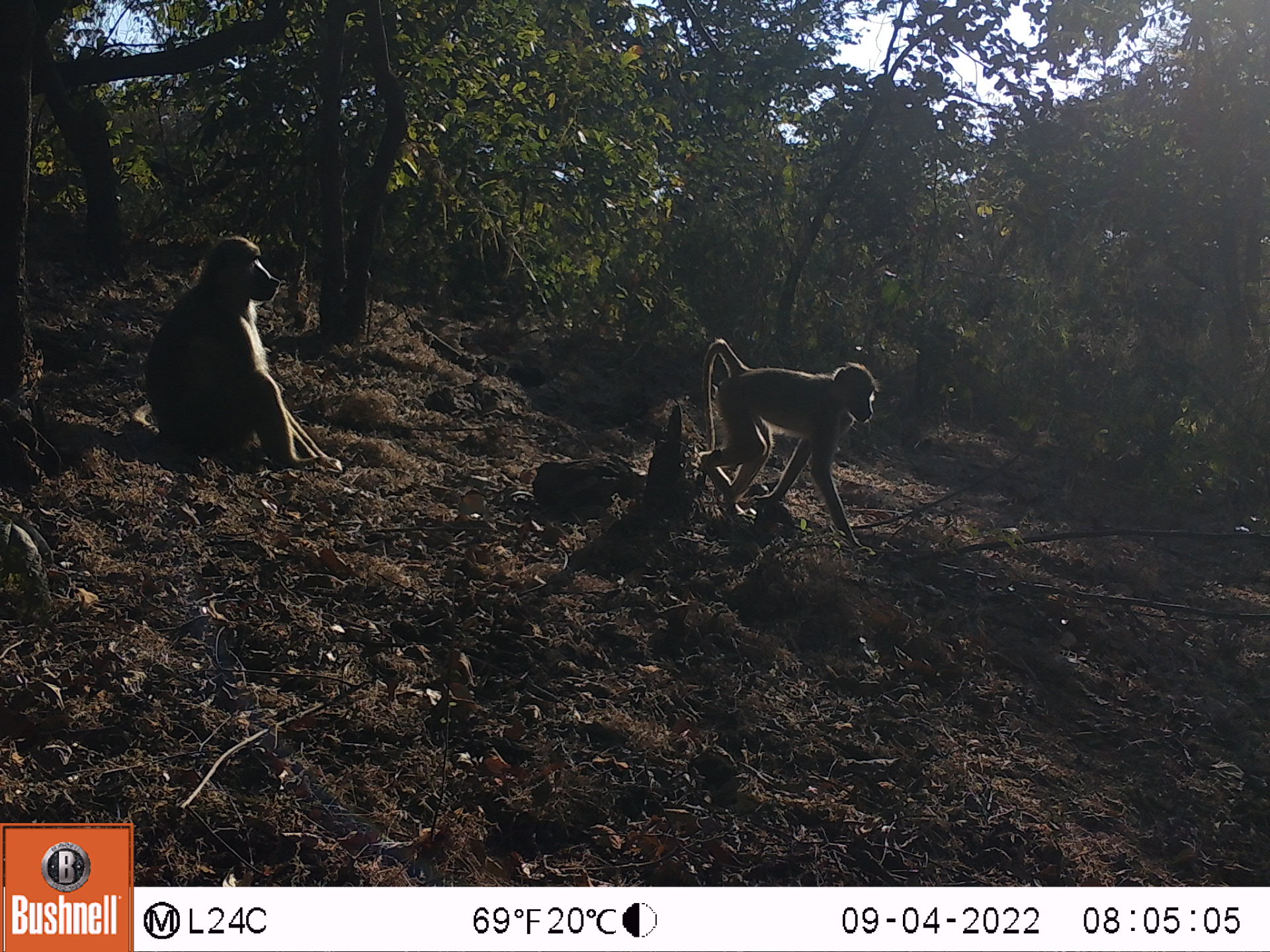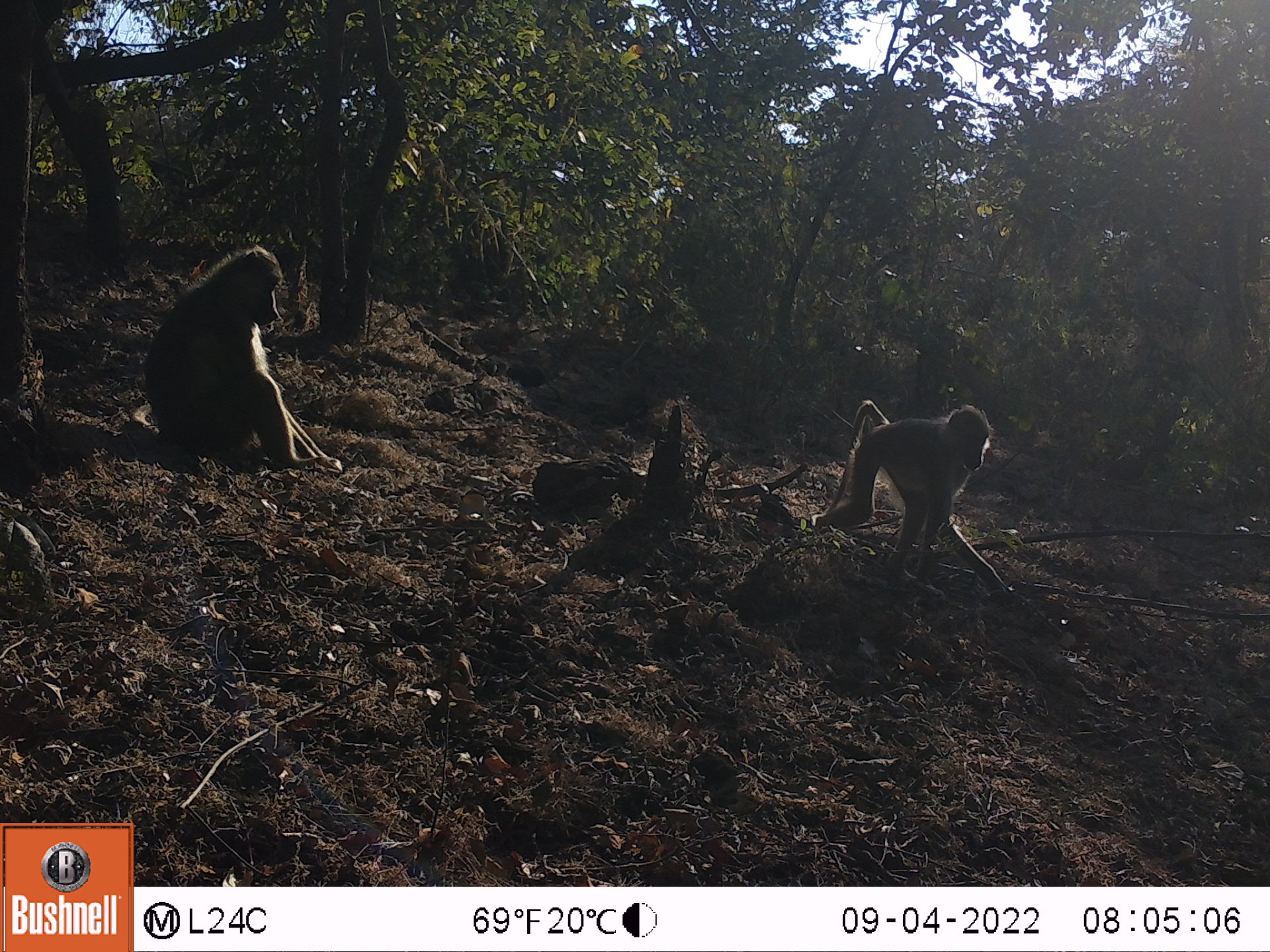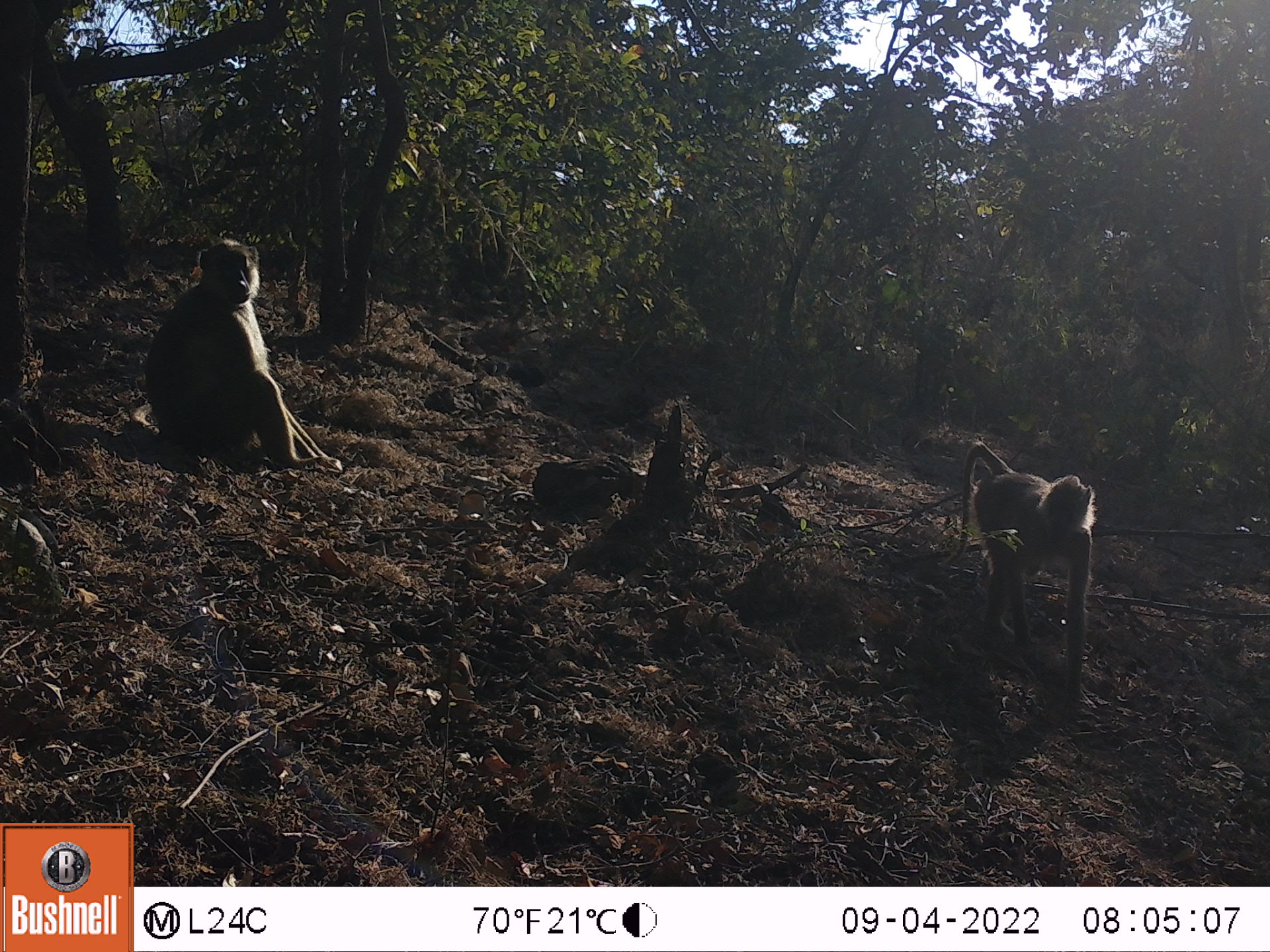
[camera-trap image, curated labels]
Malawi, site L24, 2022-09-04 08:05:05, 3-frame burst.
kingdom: Animalia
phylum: Chordata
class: Mammalia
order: Primates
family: Cercopithecidae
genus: Papio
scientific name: Papio cynocephalus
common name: yellow baboon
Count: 2.